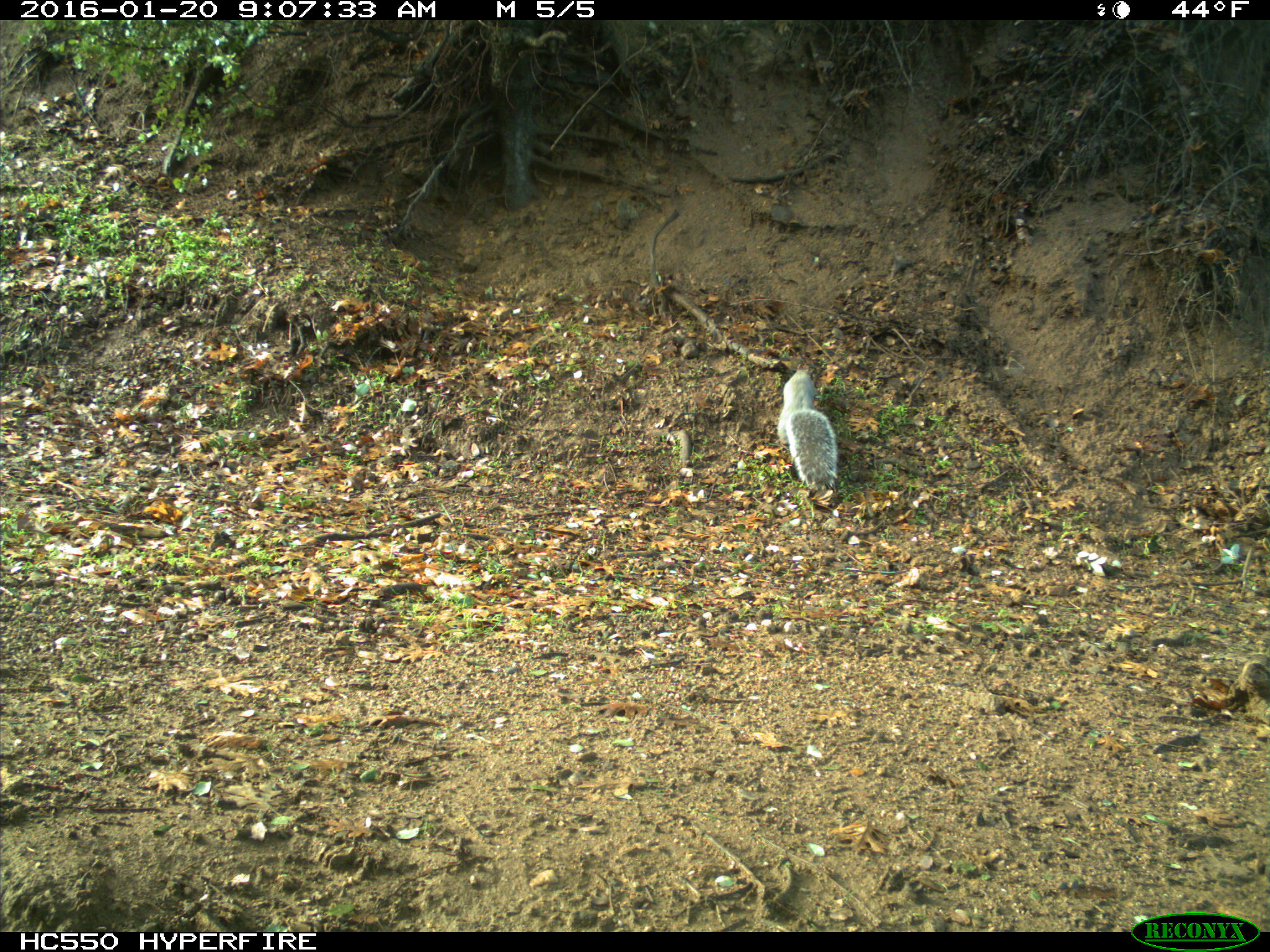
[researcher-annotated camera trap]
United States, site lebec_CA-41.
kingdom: Animalia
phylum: Chordata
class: Mammalia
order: Rodentia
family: Sciuridae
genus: Sciurus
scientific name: Sciurus carolinensis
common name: eastern gray squirrel